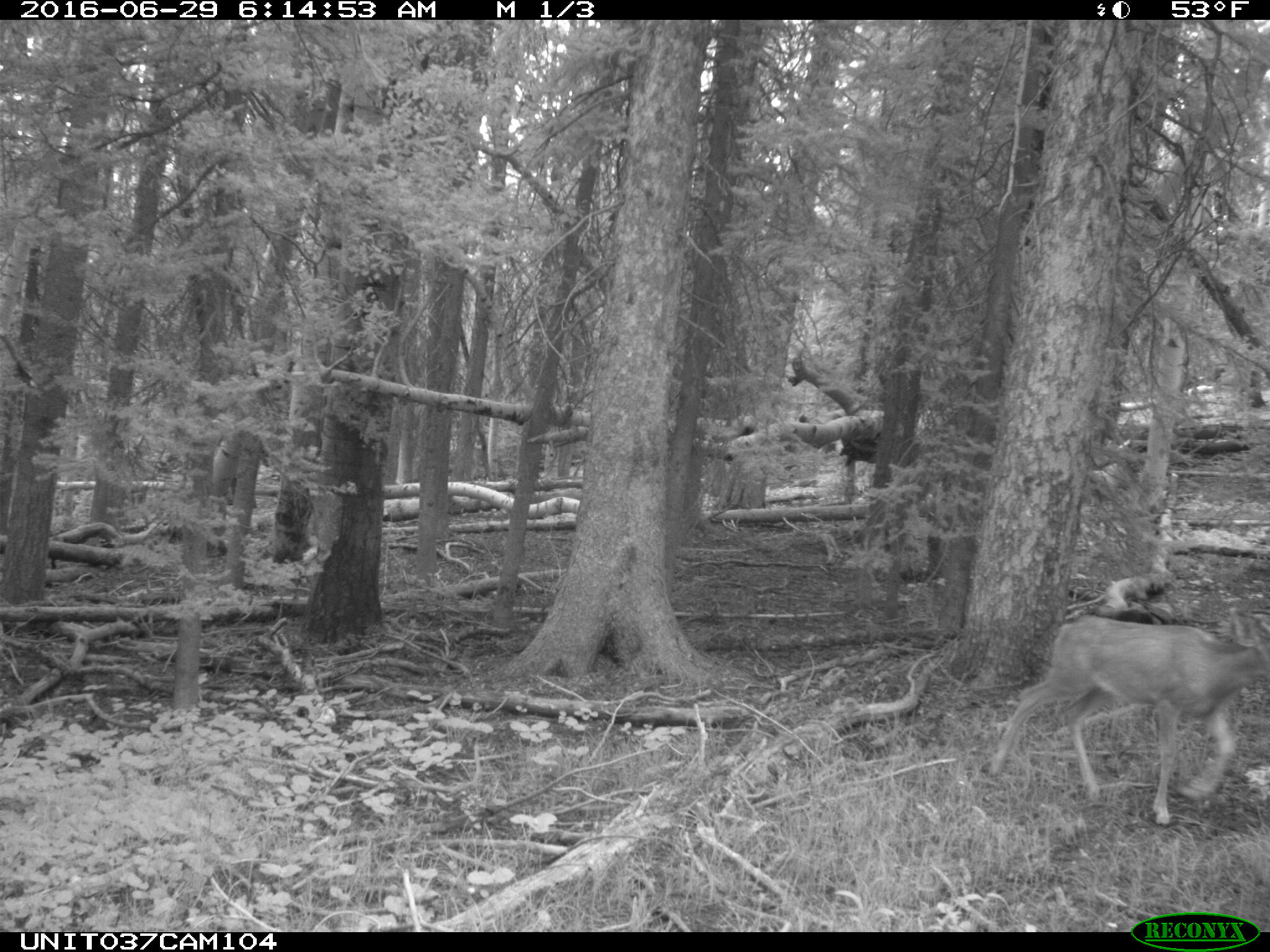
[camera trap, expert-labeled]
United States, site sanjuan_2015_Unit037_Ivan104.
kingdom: Animalia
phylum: Chordata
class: Mammalia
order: Artiodactyla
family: Cervidae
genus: Odocoileus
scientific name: Odocoileus hemionus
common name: mule deer